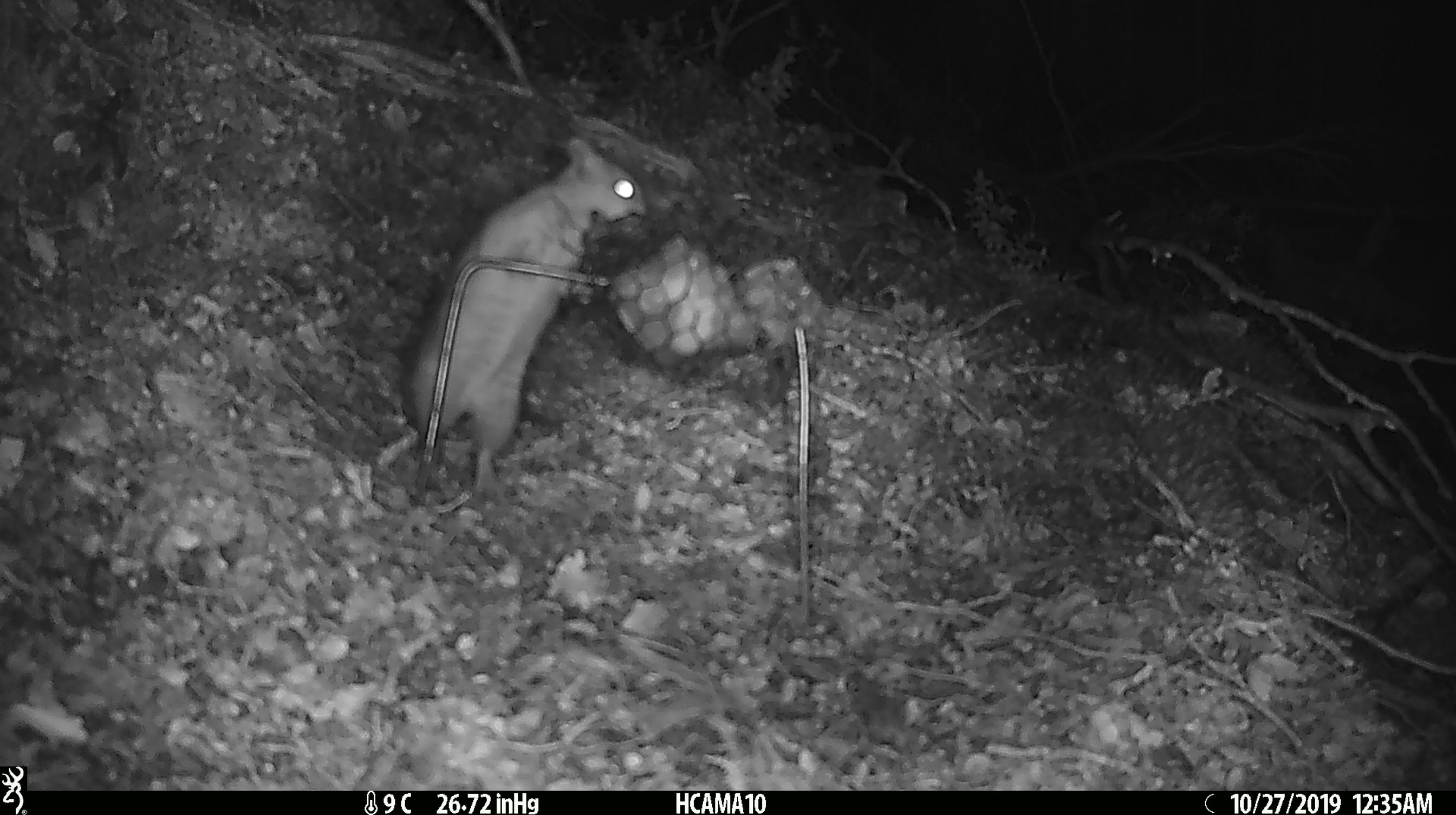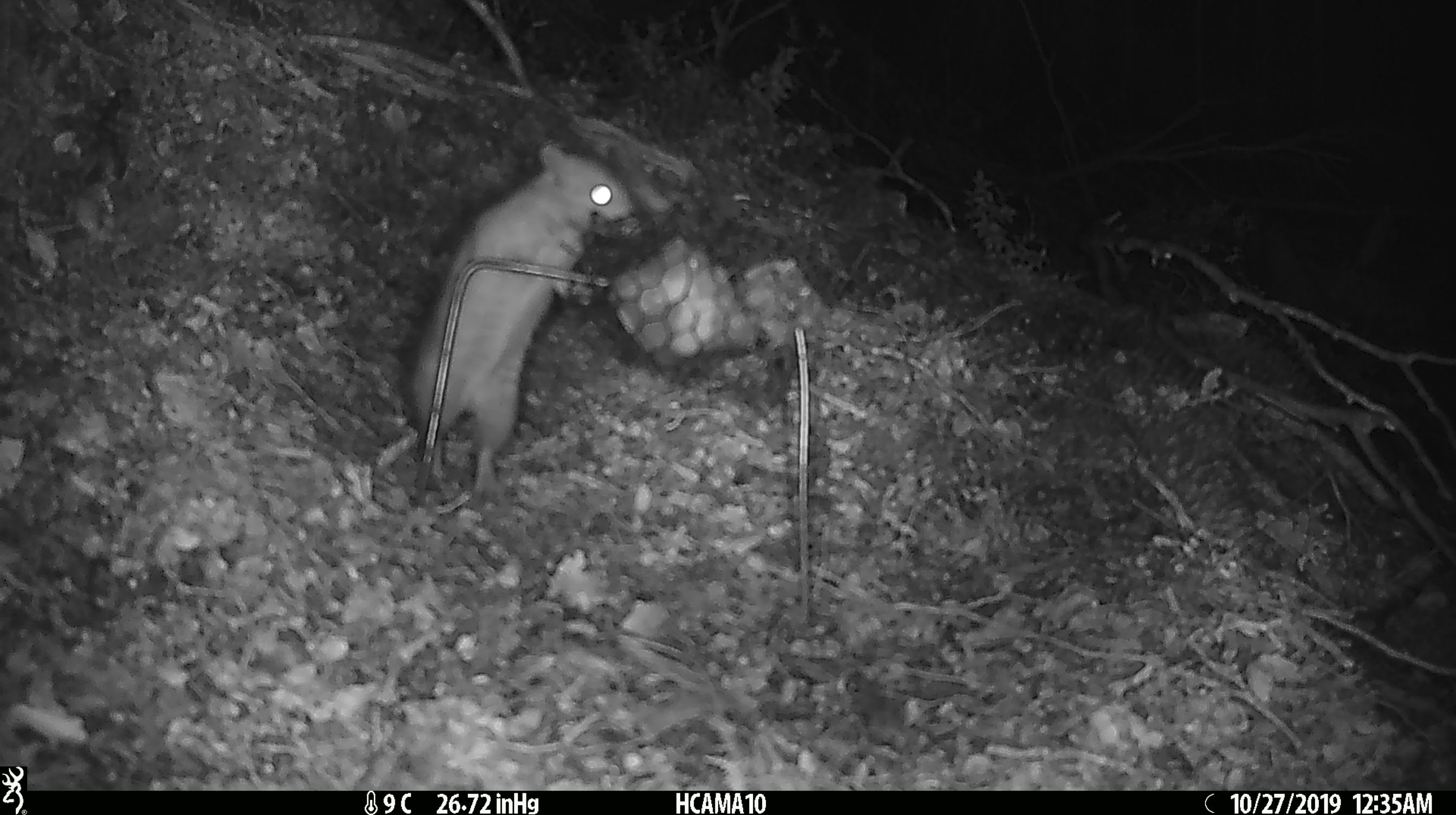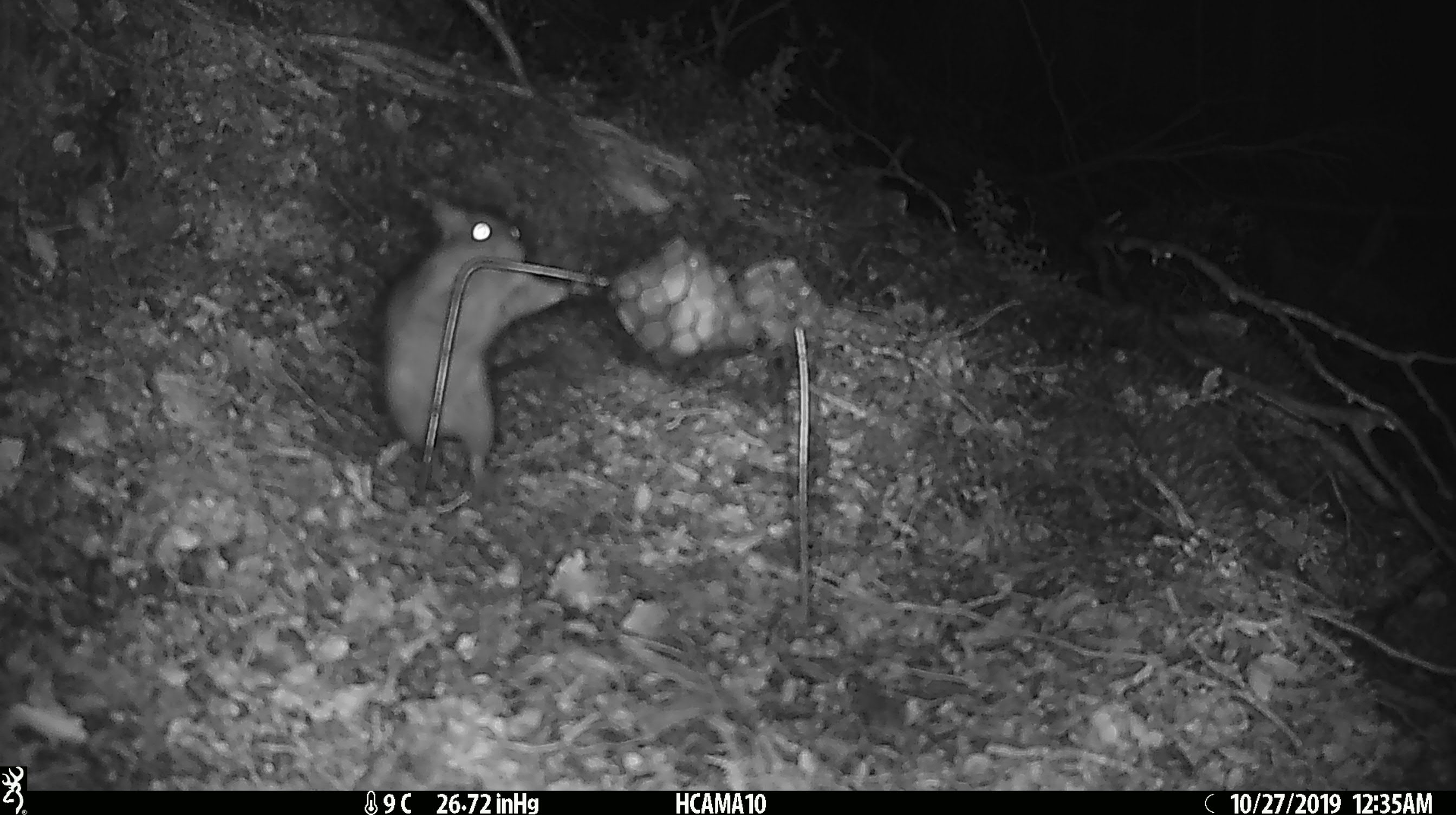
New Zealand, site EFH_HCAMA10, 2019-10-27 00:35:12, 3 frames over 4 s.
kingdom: Animalia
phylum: Chordata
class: Mammalia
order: Diprotodontia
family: Phalangeridae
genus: Trichosurus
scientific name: Trichosurus vulpecula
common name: common brushtail possum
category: possum